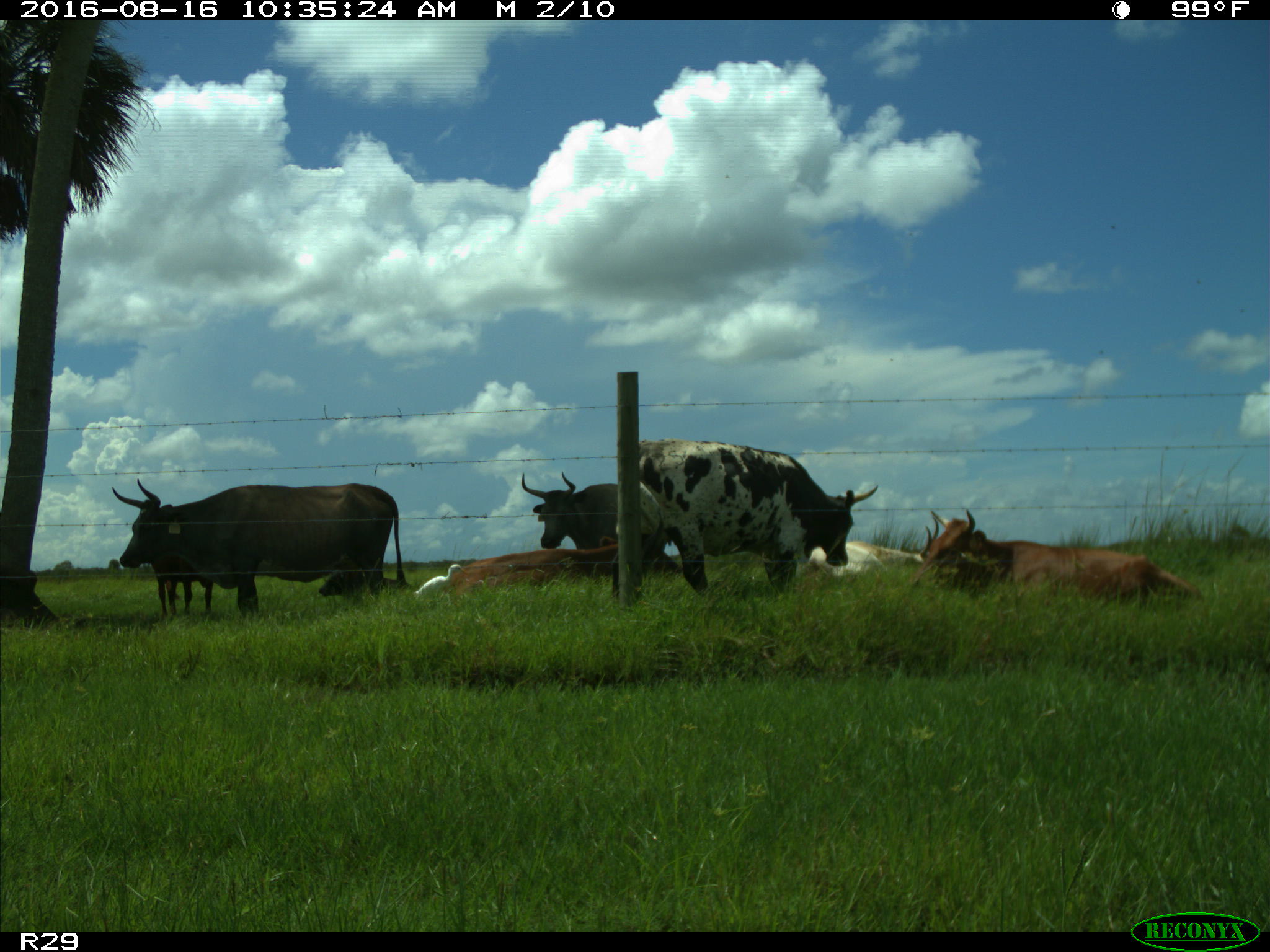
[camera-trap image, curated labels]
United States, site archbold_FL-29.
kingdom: Animalia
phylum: Chordata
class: Mammalia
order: Artiodactyla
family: Bovidae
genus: Bos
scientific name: Bos taurus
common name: domestic cow